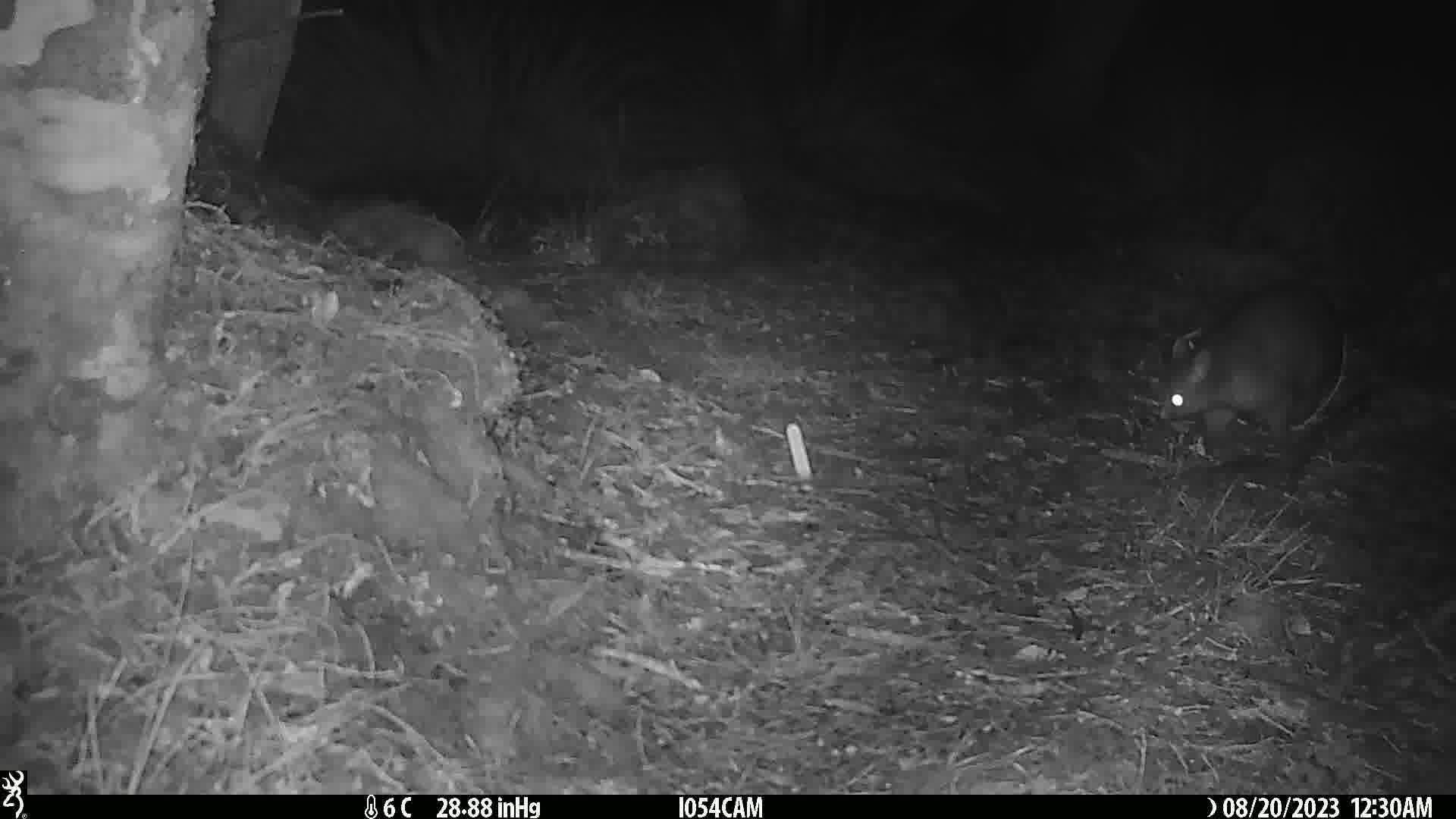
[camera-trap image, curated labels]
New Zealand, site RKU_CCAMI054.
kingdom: Animalia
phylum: Chordata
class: Mammalia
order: Diprotodontia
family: Phalangeridae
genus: Trichosurus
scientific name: Trichosurus vulpecula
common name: common brushtail possum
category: possum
Possum (common brushtail possum) (Trichosurus vulpecula).